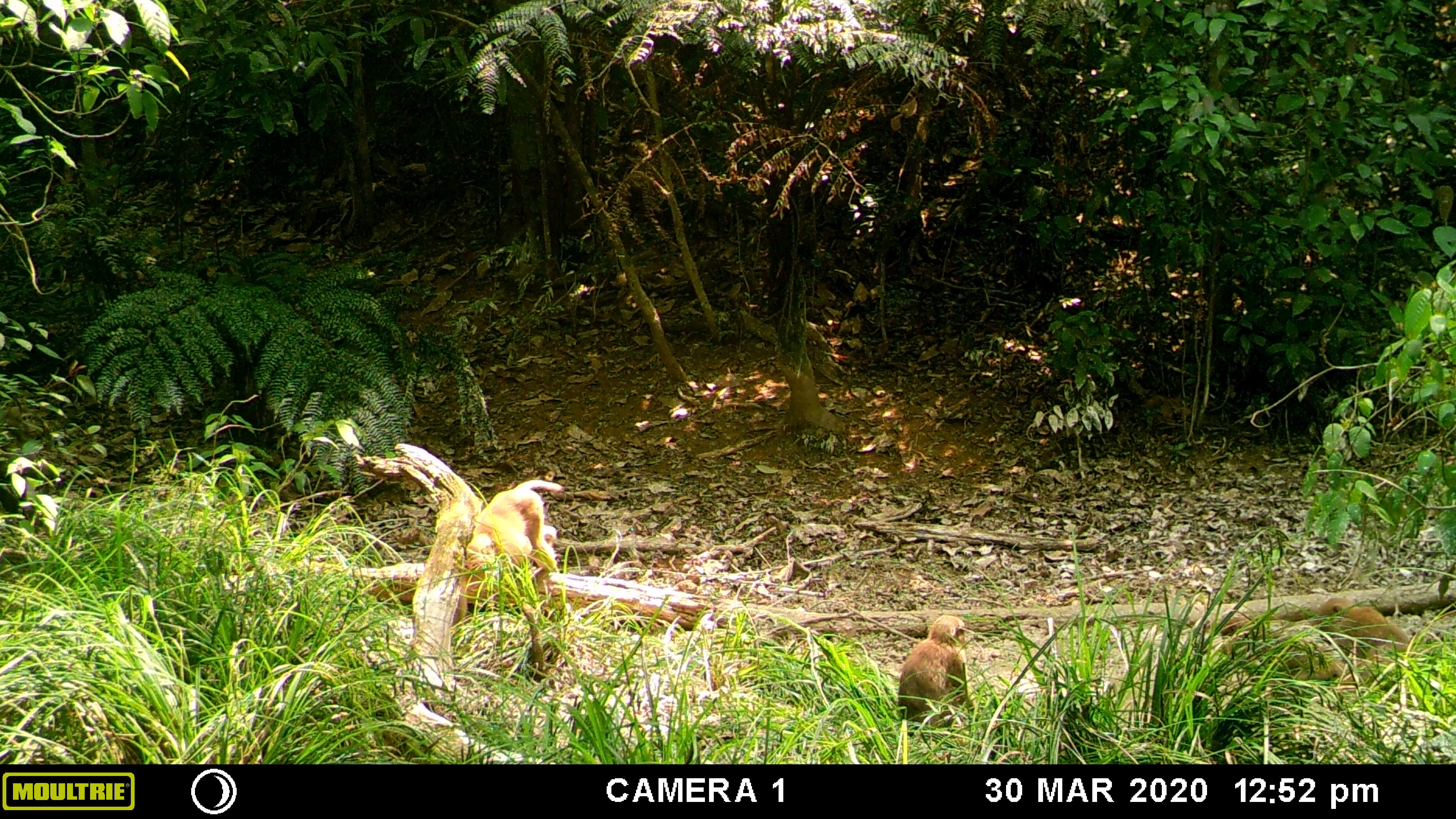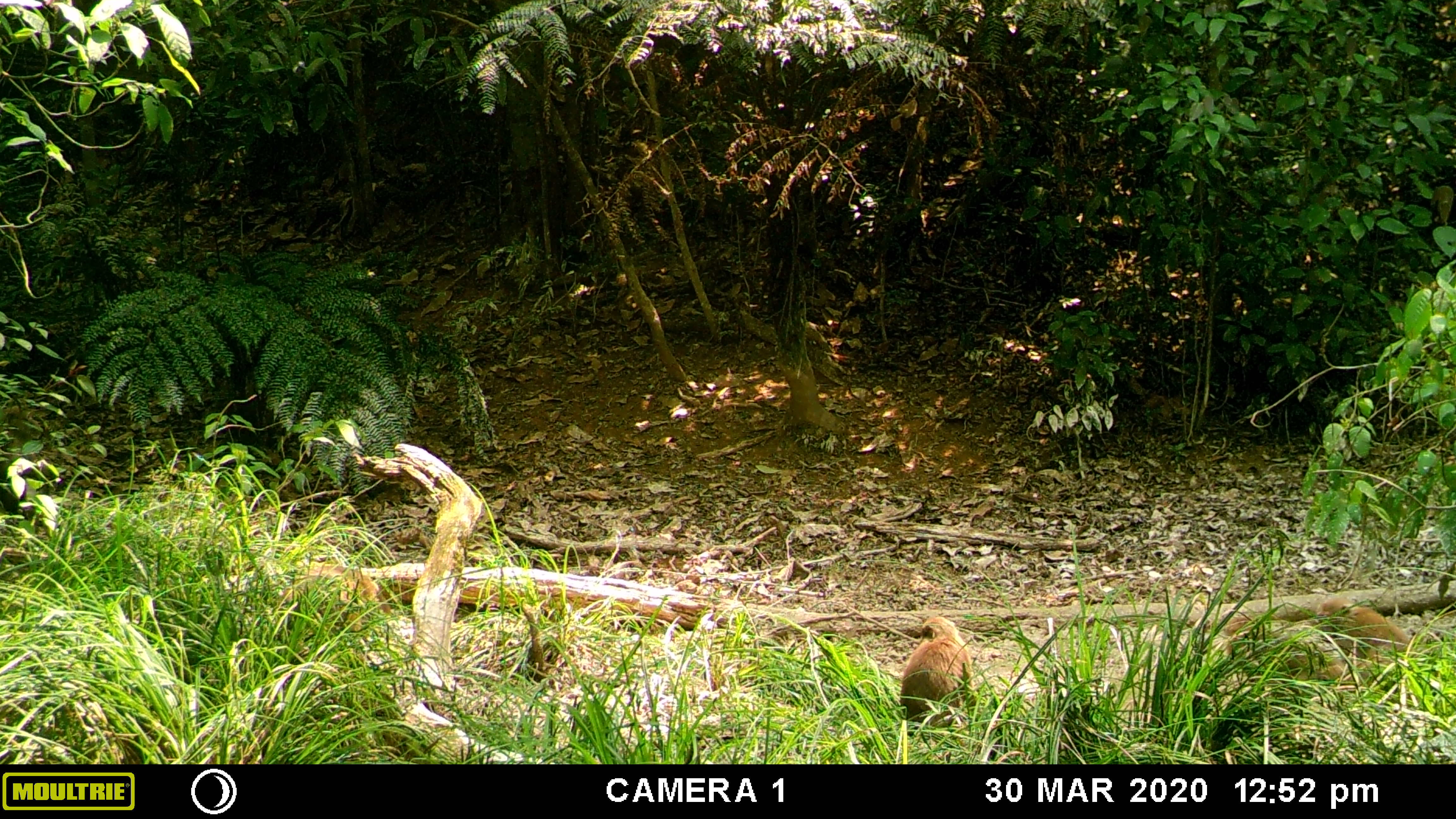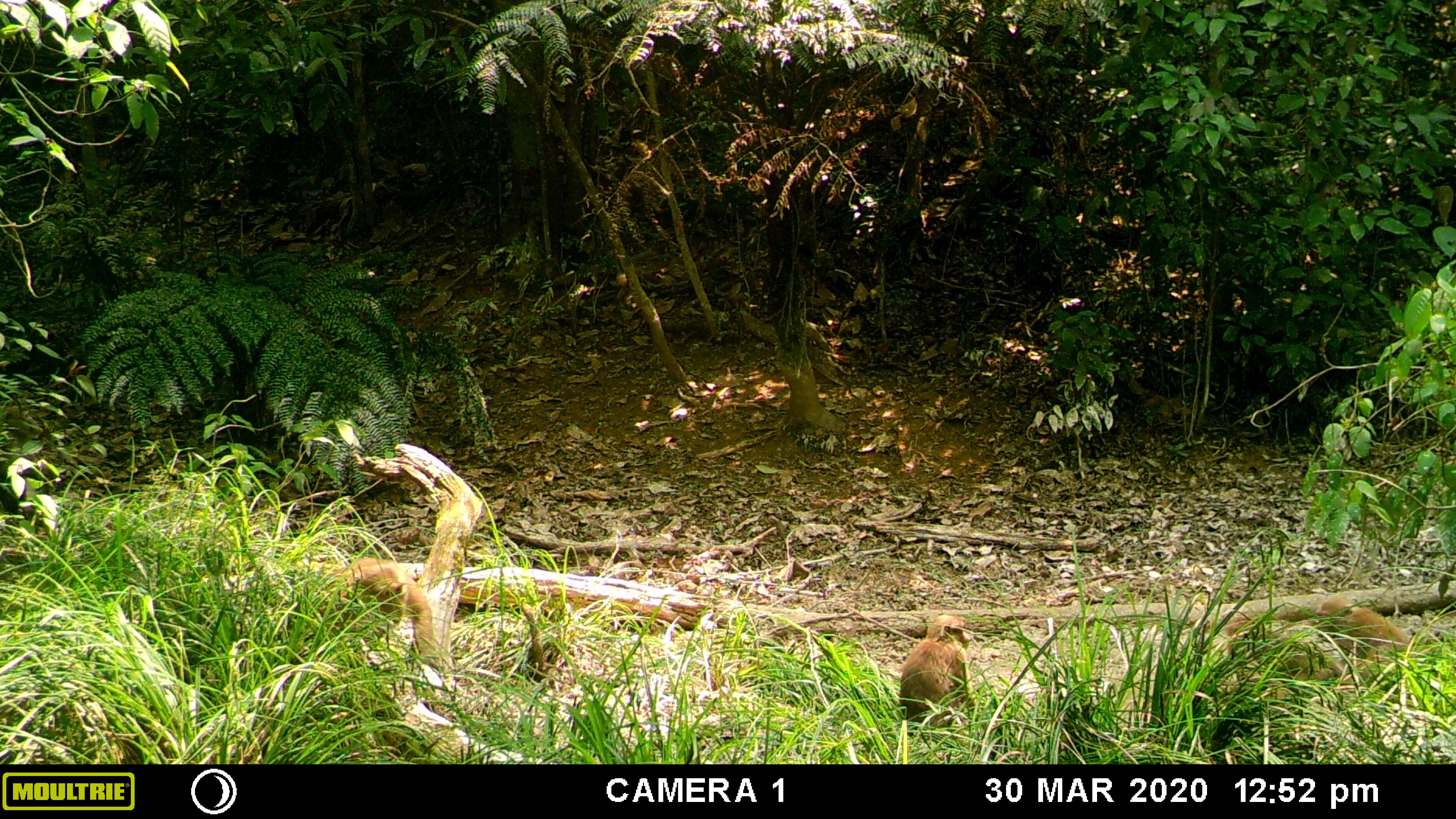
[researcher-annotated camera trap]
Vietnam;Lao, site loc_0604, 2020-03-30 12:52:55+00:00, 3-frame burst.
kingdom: Animalia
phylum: Chordata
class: Mammalia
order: Primates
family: Cercopithecidae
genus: Macaca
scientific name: Macaca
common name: macaques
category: assam or rhesus macaque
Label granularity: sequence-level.